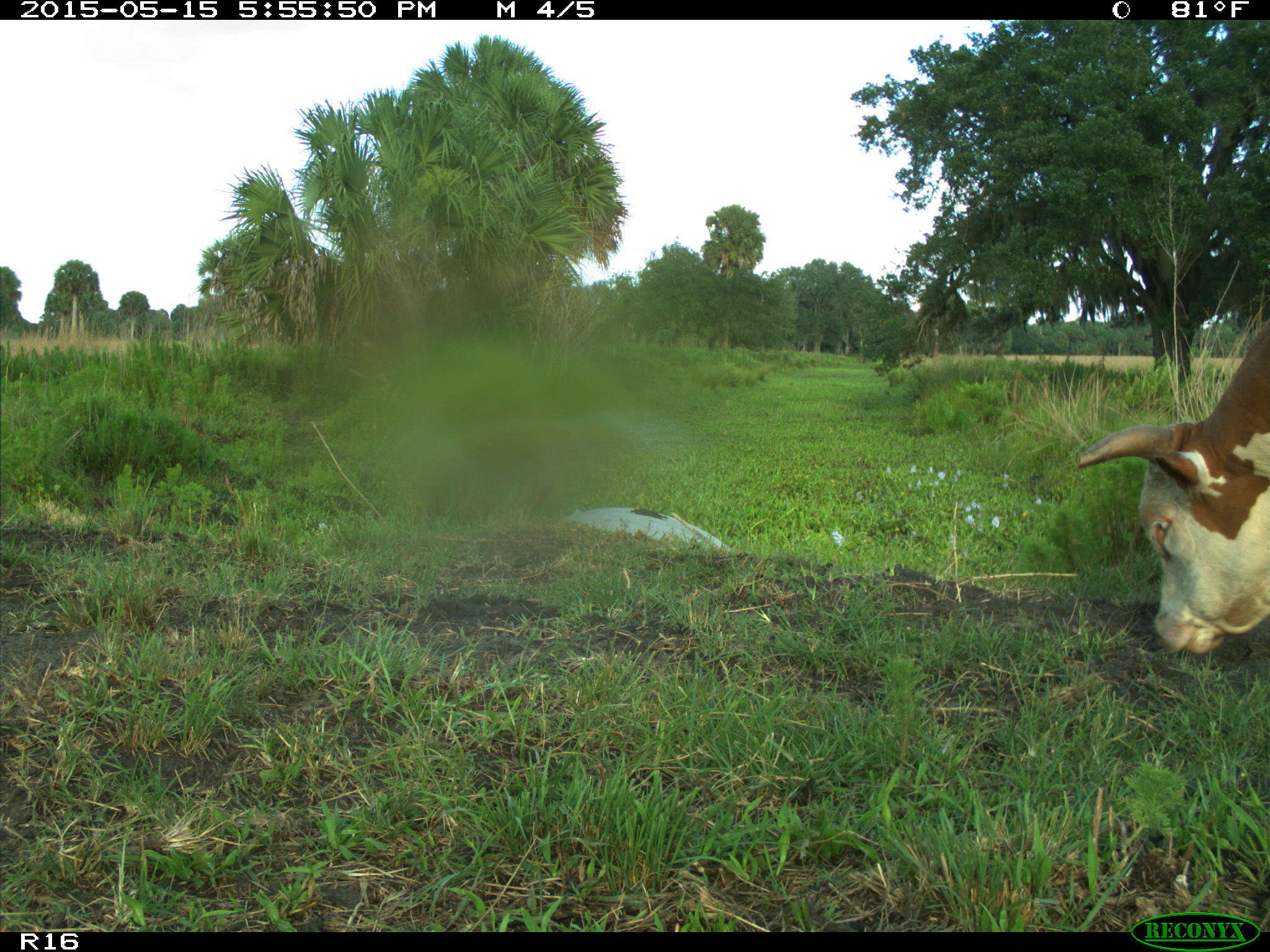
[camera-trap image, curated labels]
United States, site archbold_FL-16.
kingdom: Animalia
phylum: Chordata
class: Mammalia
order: Artiodactyla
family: Bovidae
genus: Bos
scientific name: Bos taurus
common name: domestic cow